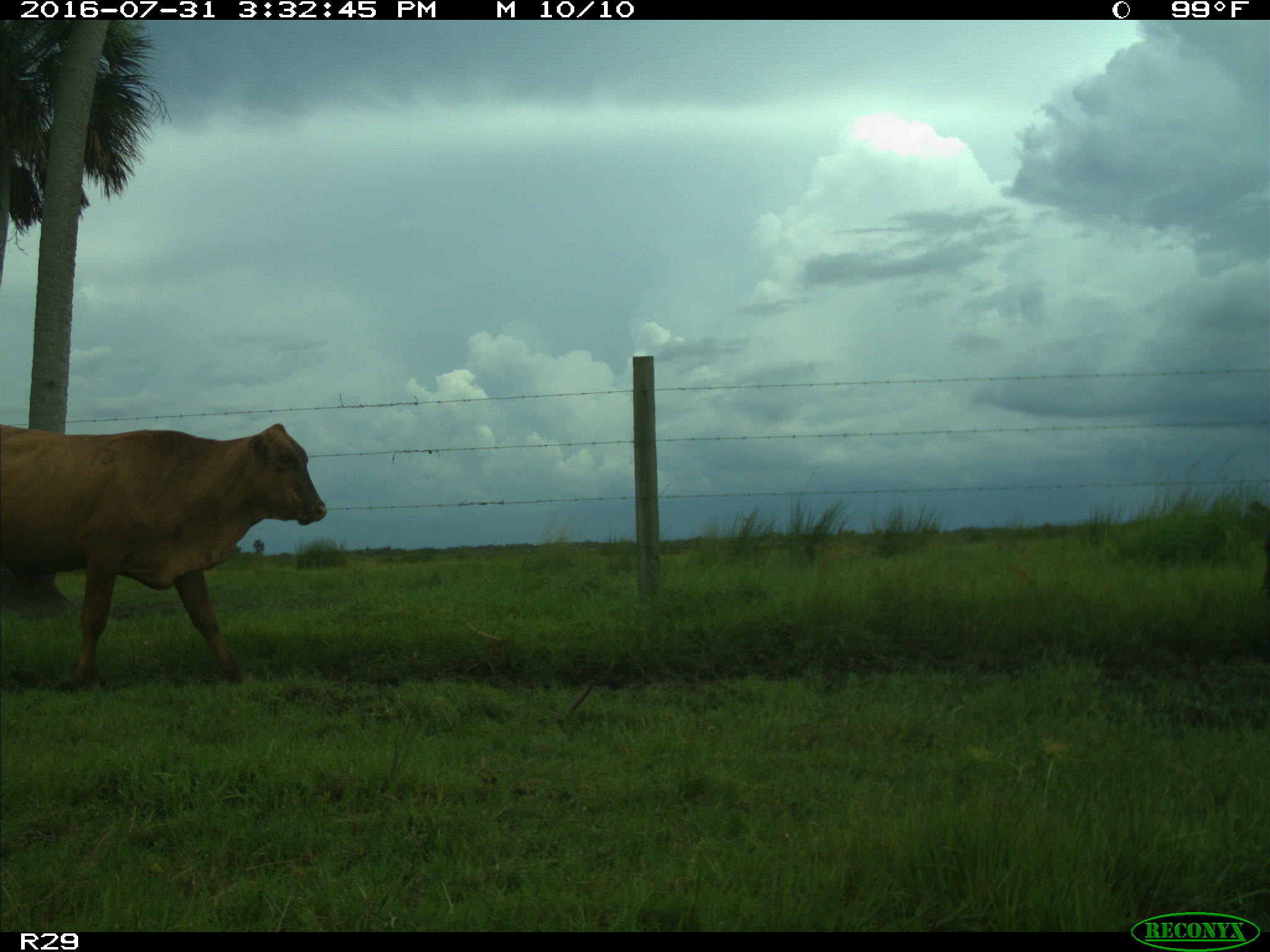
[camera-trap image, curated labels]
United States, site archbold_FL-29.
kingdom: Animalia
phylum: Chordata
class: Mammalia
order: Artiodactyla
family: Bovidae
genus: Bos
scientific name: Bos taurus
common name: domestic cow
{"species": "Bos taurus (domestic cow)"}